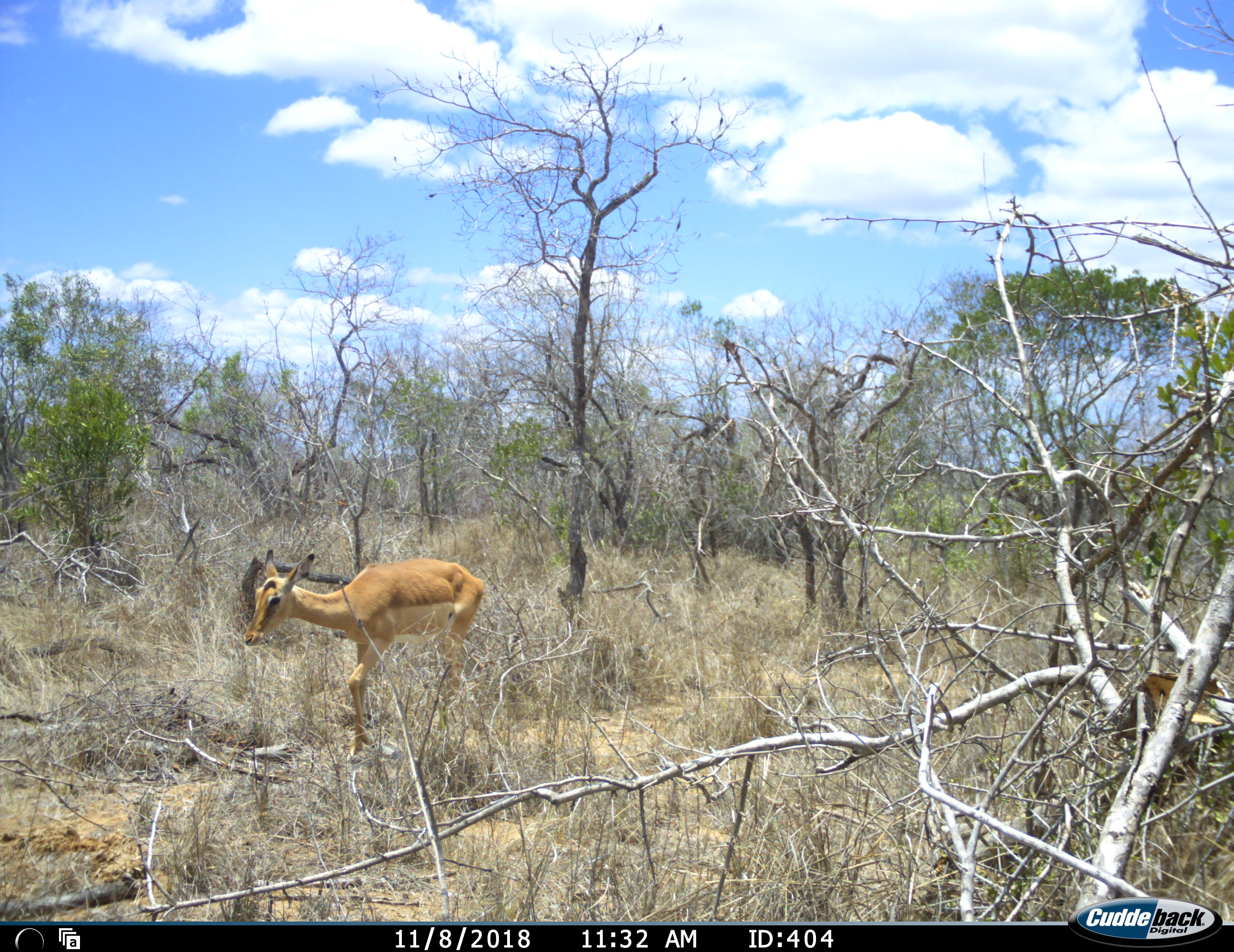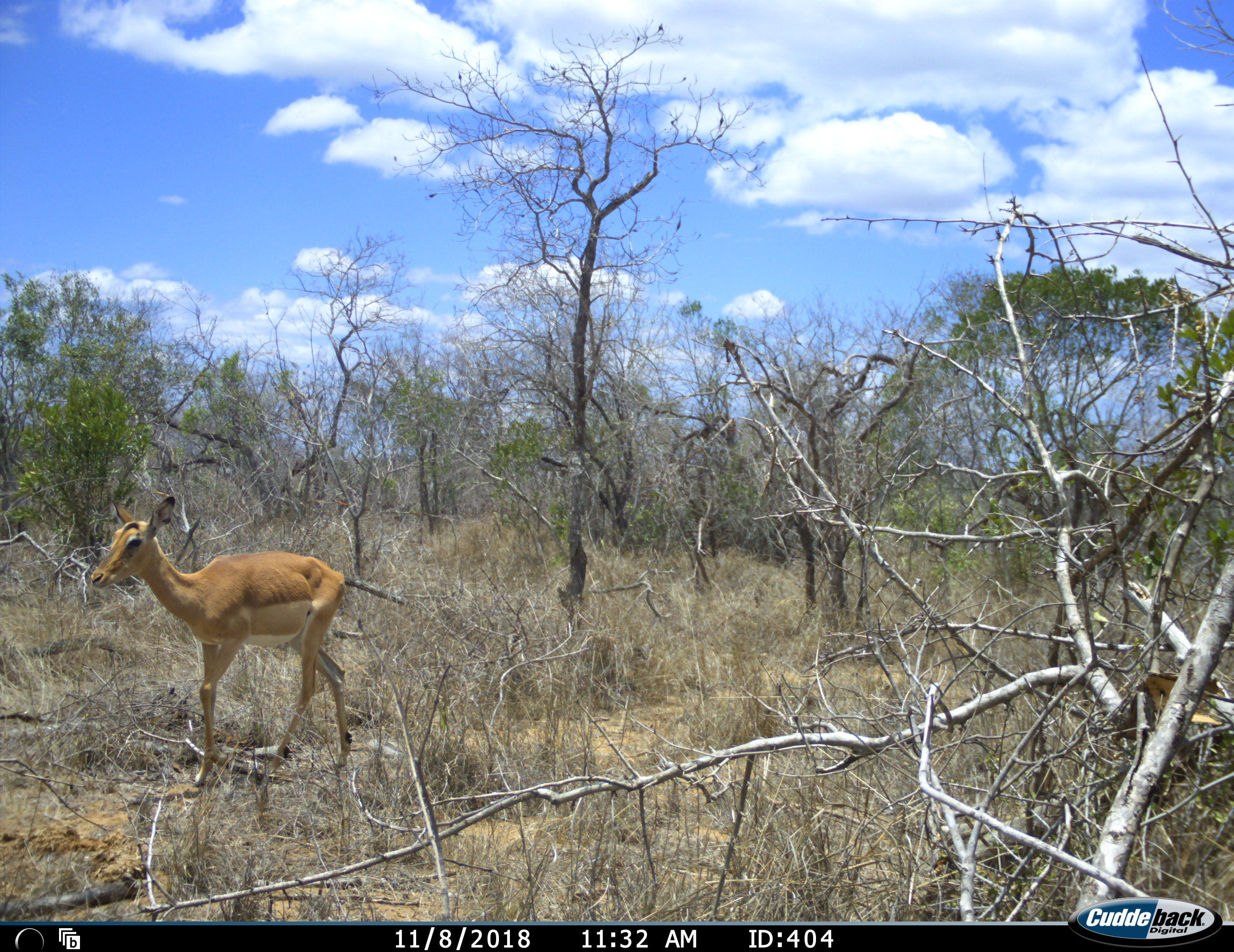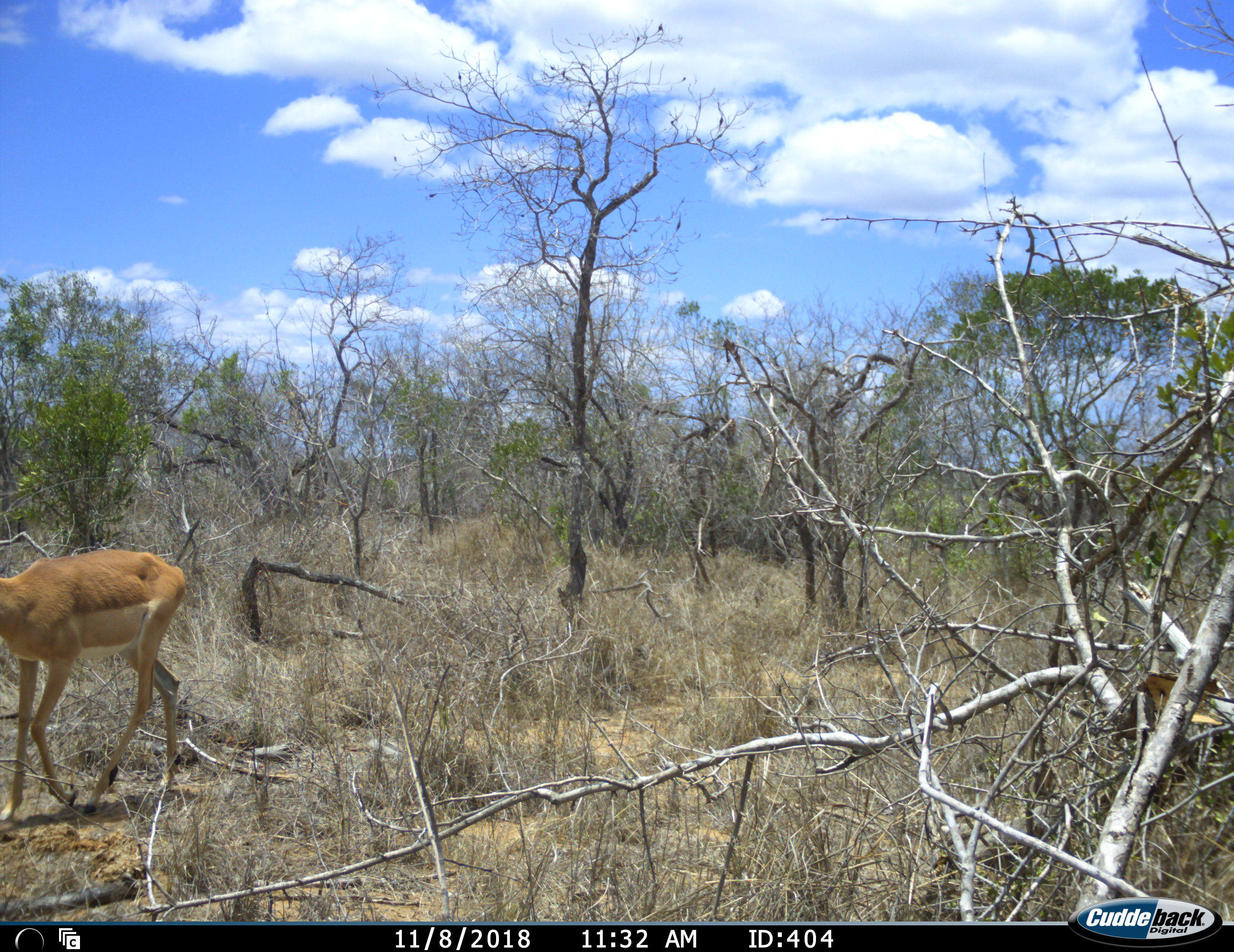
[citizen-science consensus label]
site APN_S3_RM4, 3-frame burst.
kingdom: Animalia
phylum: Chordata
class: Mammalia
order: Artiodactyla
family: Bovidae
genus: Aepyceros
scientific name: Aepyceros melampus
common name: impala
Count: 1.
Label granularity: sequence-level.